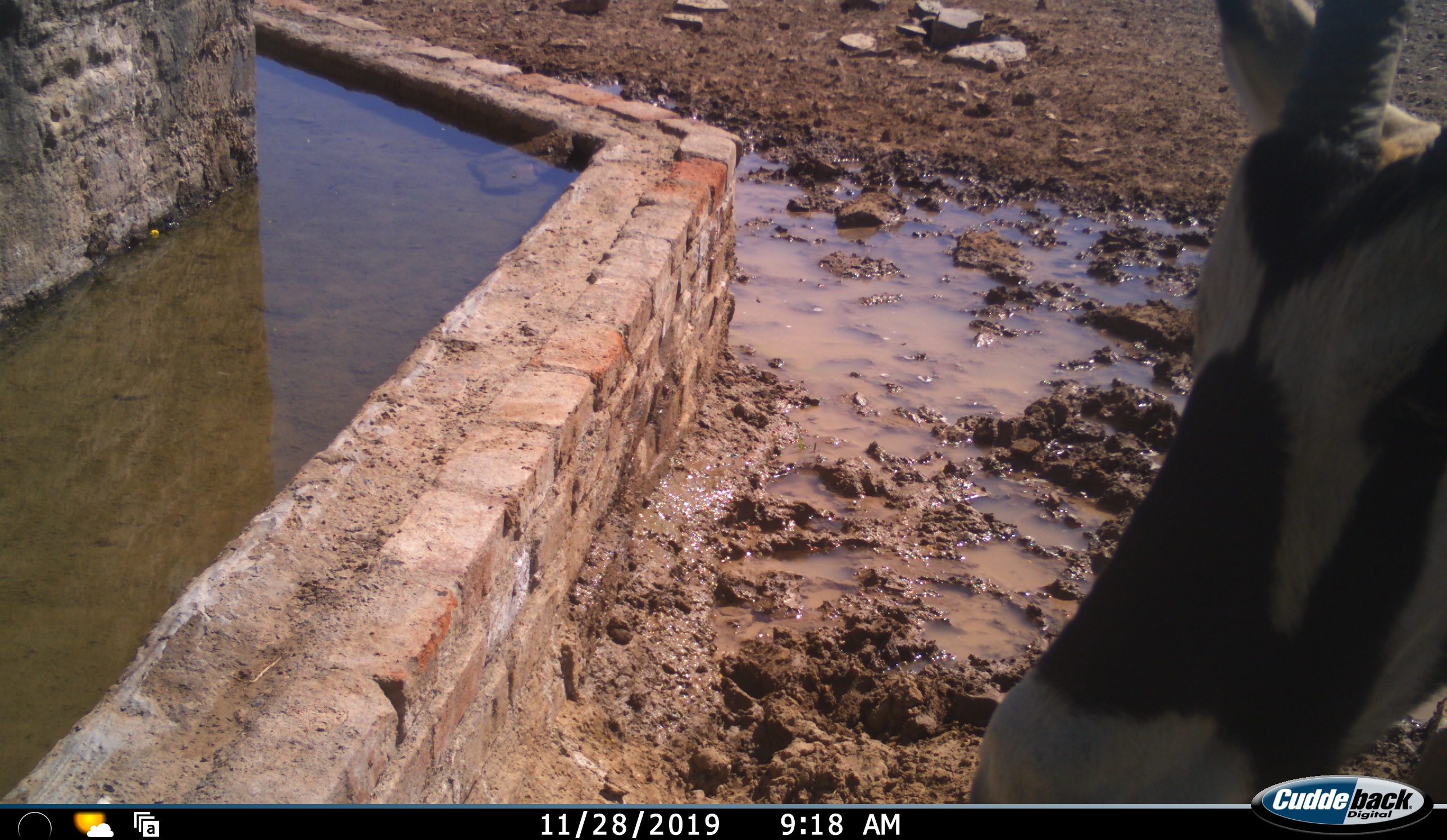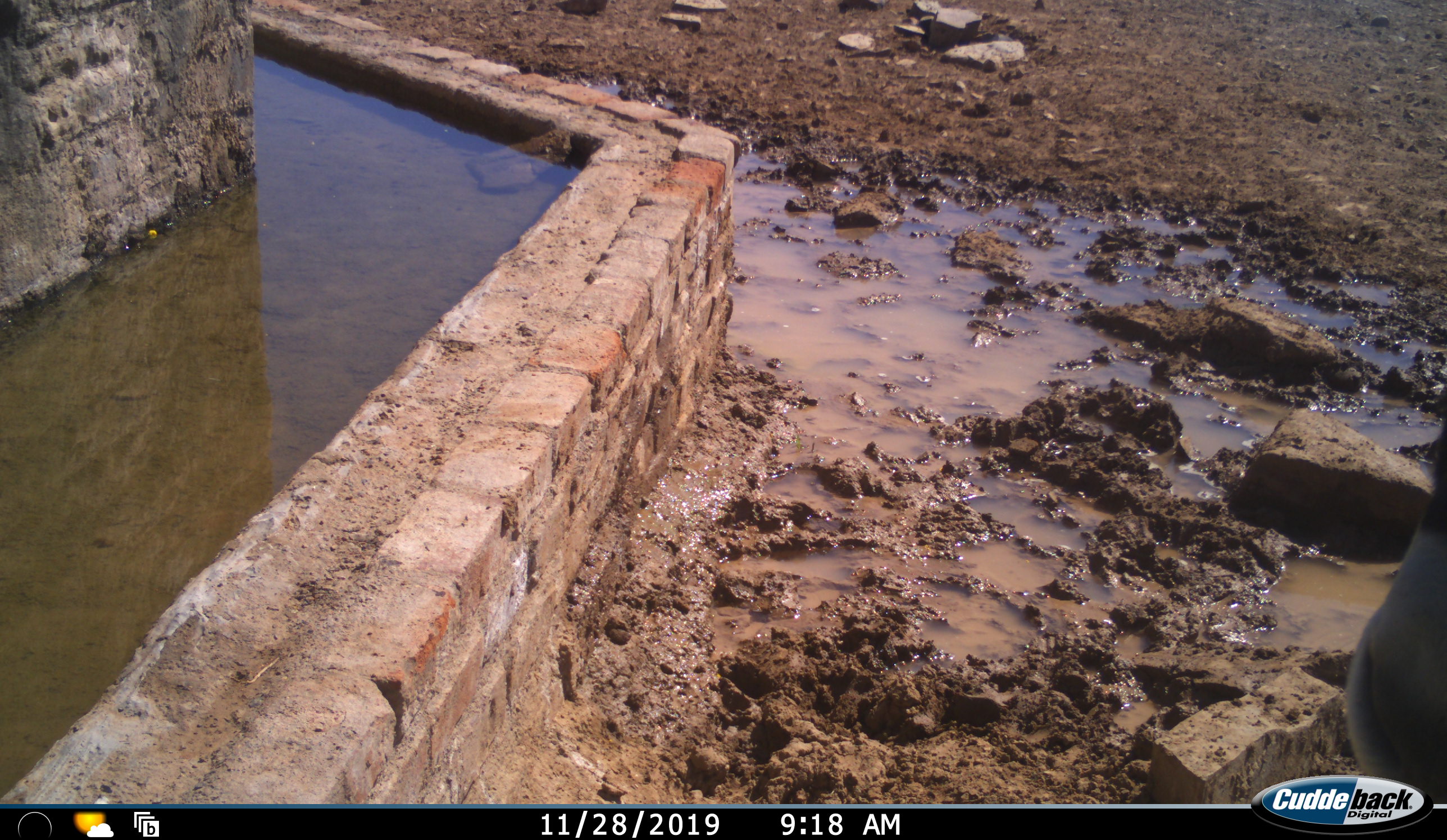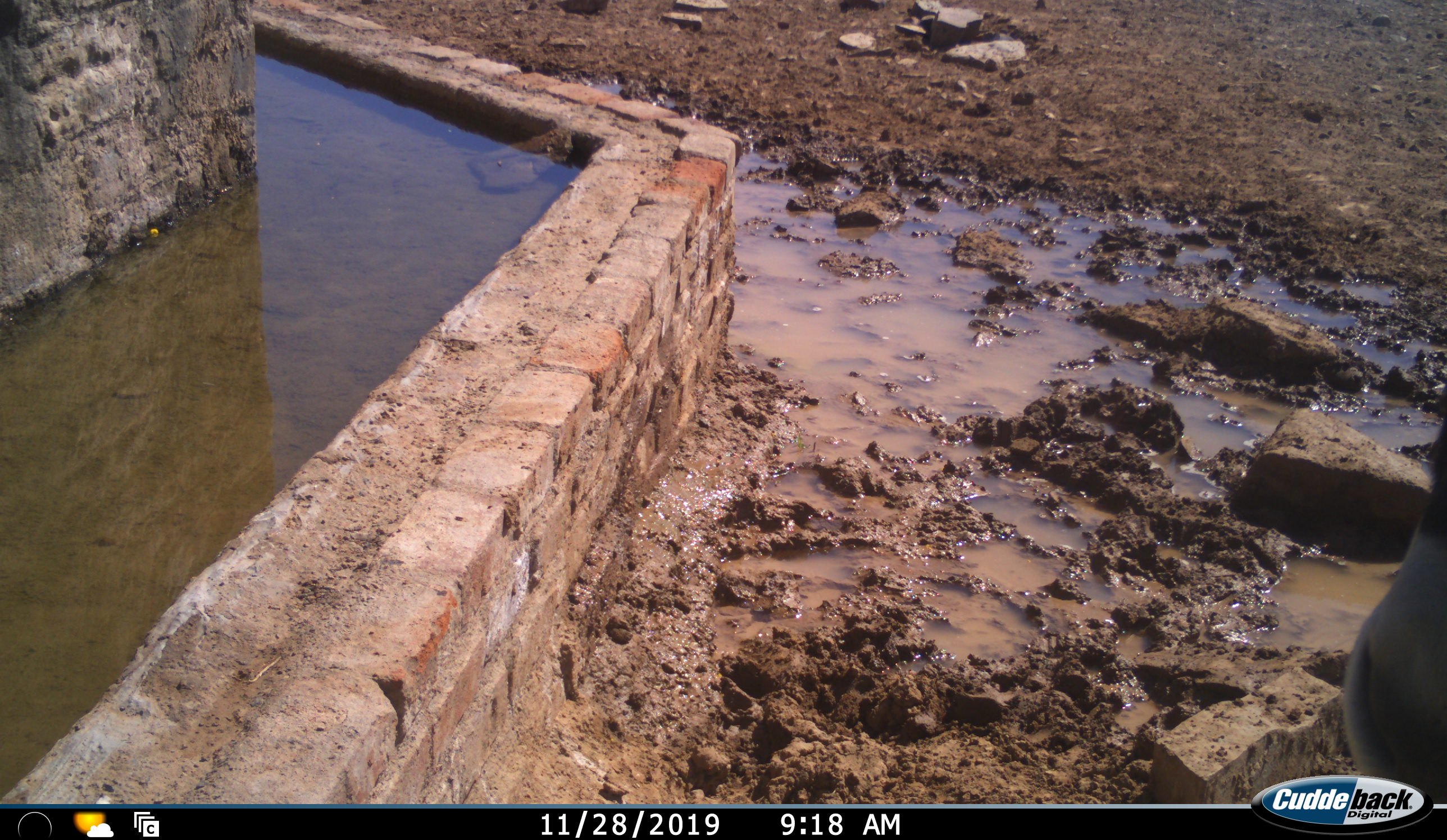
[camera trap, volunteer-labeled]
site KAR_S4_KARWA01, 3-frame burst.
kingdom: Animalia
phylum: Chordata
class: Mammalia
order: Artiodactyla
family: Bovidae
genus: Oryx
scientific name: Oryx gazella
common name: gemsbok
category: oryx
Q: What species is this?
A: Oryx (gemsbok) (Oryx gazella).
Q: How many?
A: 1.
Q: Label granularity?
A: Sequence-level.